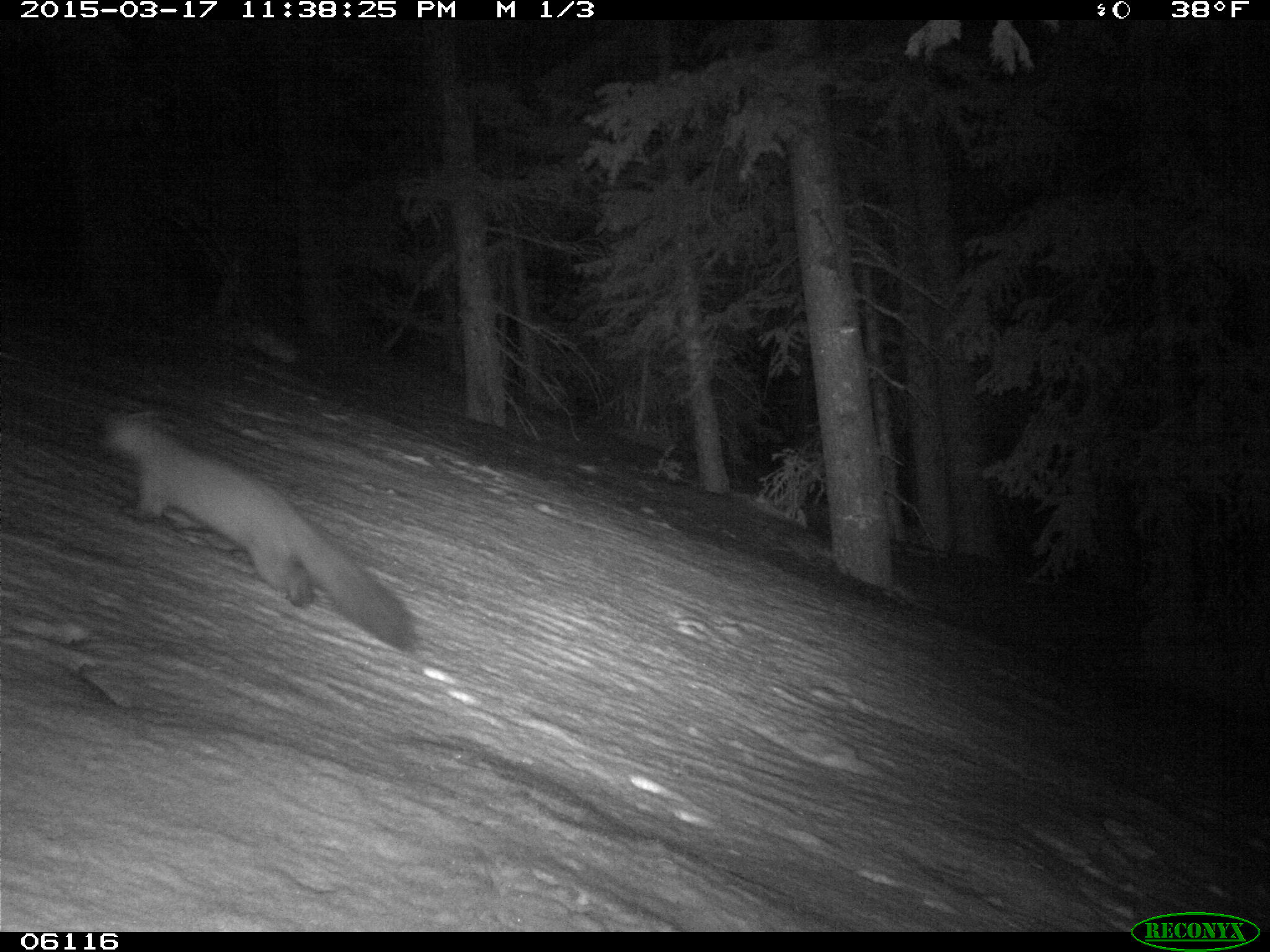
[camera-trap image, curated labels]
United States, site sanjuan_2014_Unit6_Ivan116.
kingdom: Animalia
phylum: Chordata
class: Mammalia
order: Carnivora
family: Mustelidae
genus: Martes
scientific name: Martes americana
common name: american marten